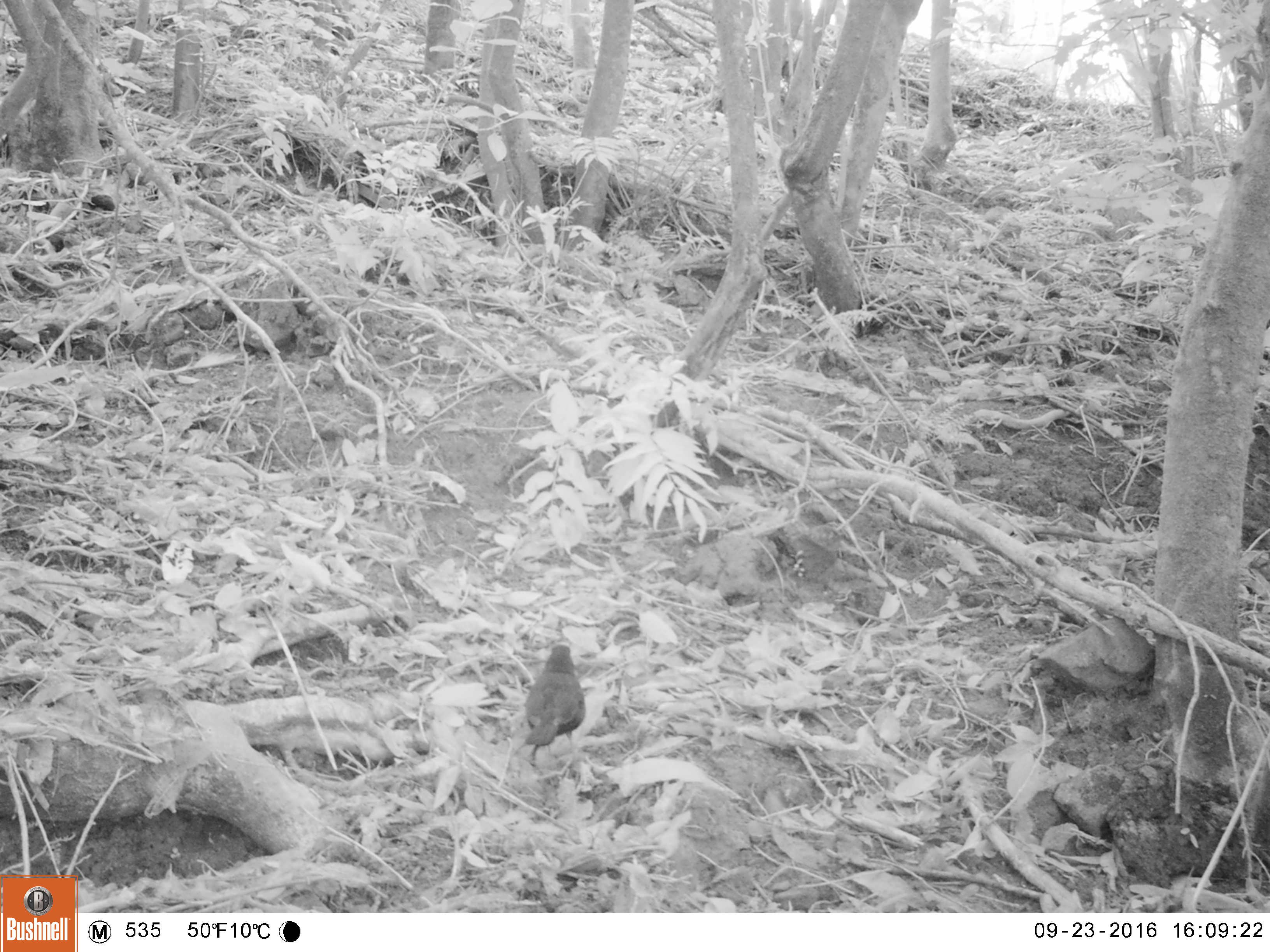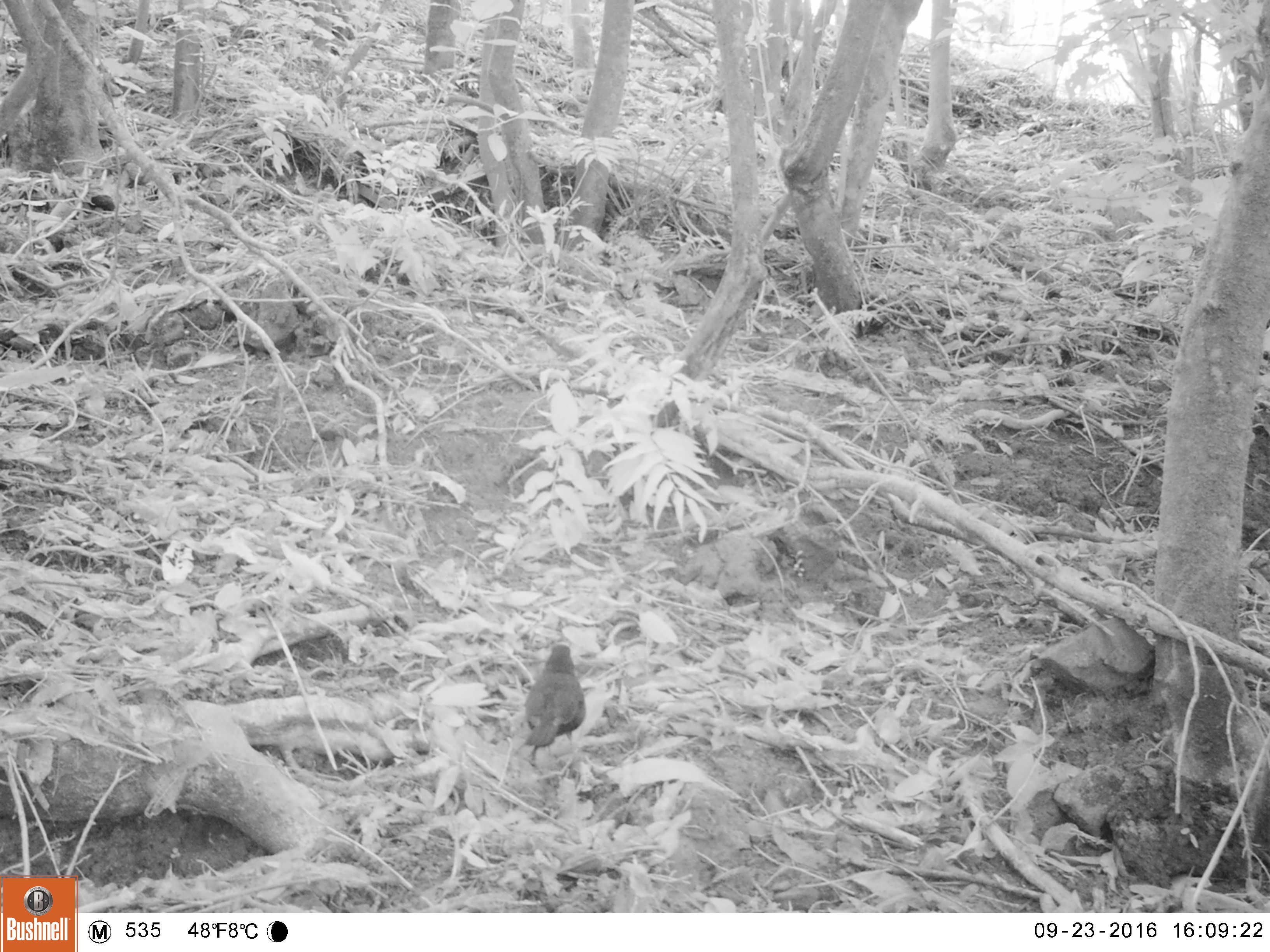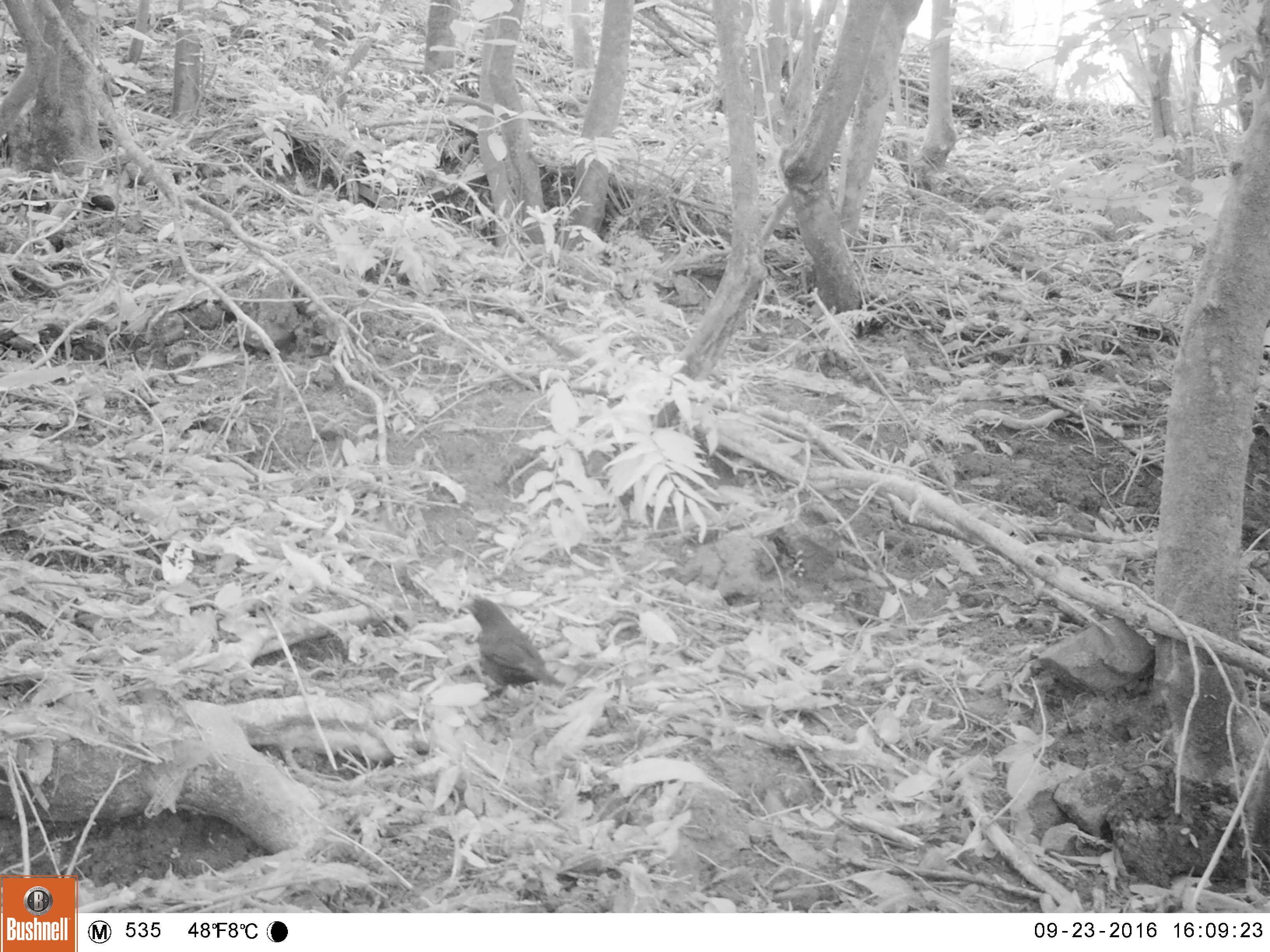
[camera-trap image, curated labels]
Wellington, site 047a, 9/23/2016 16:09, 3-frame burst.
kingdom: Animalia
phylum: Chordata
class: Aves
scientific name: Aves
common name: bird